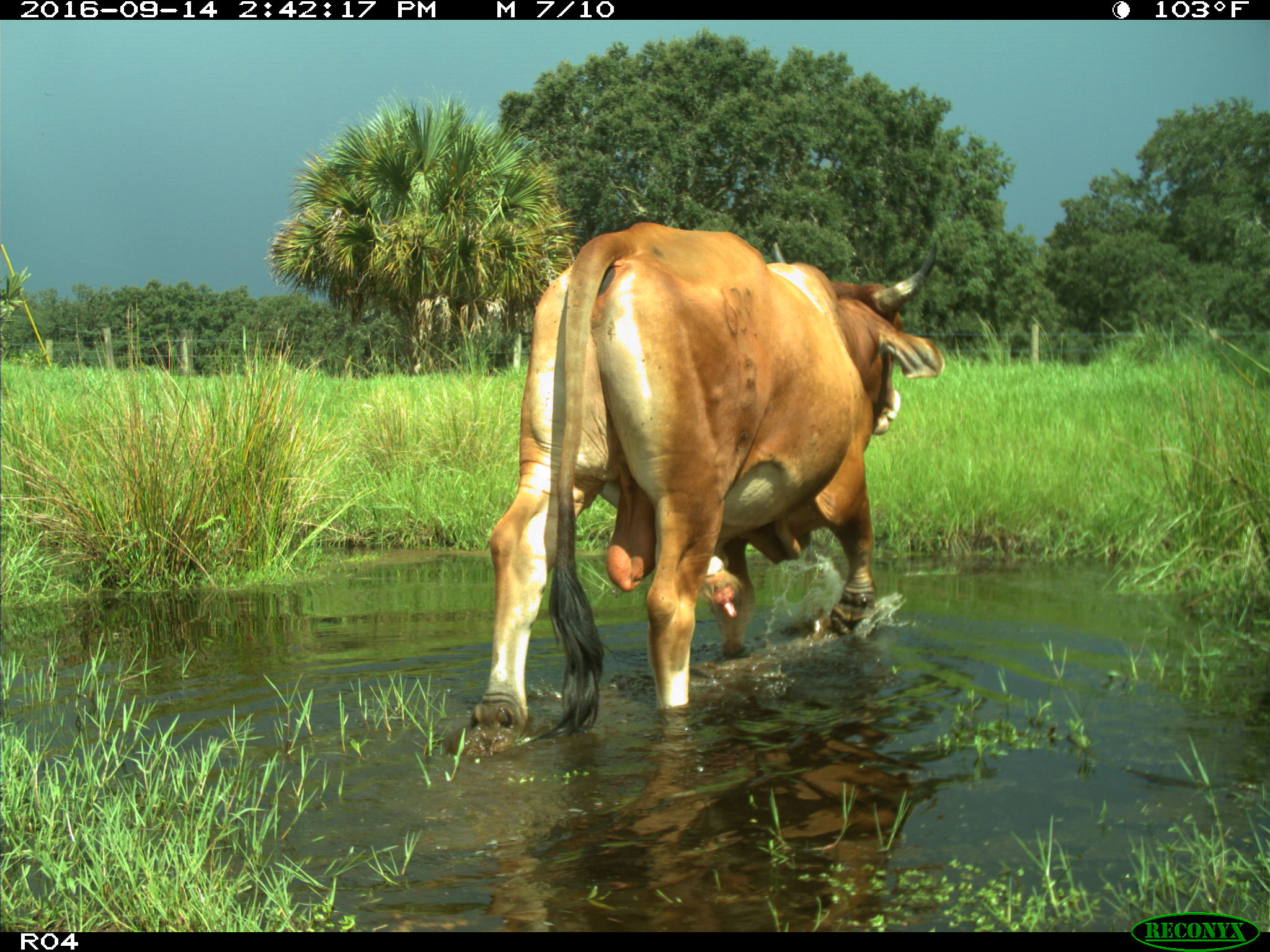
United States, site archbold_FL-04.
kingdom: Animalia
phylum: Chordata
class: Mammalia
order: Artiodactyla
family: Bovidae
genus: Bos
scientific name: Bos taurus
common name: domestic cow